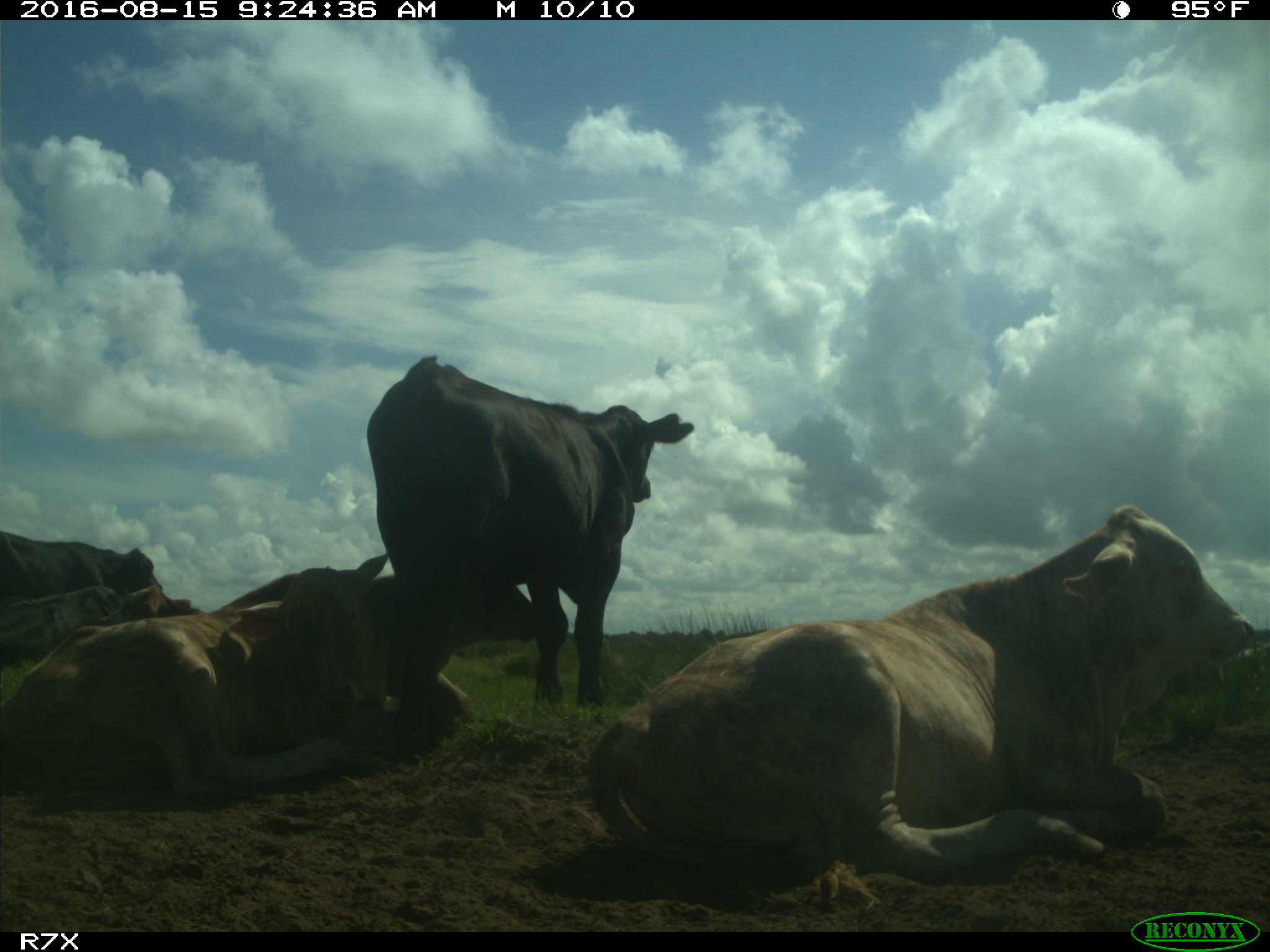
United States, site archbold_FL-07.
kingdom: Animalia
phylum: Chordata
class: Mammalia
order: Artiodactyla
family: Bovidae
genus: Bos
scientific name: Bos taurus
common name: domestic cow